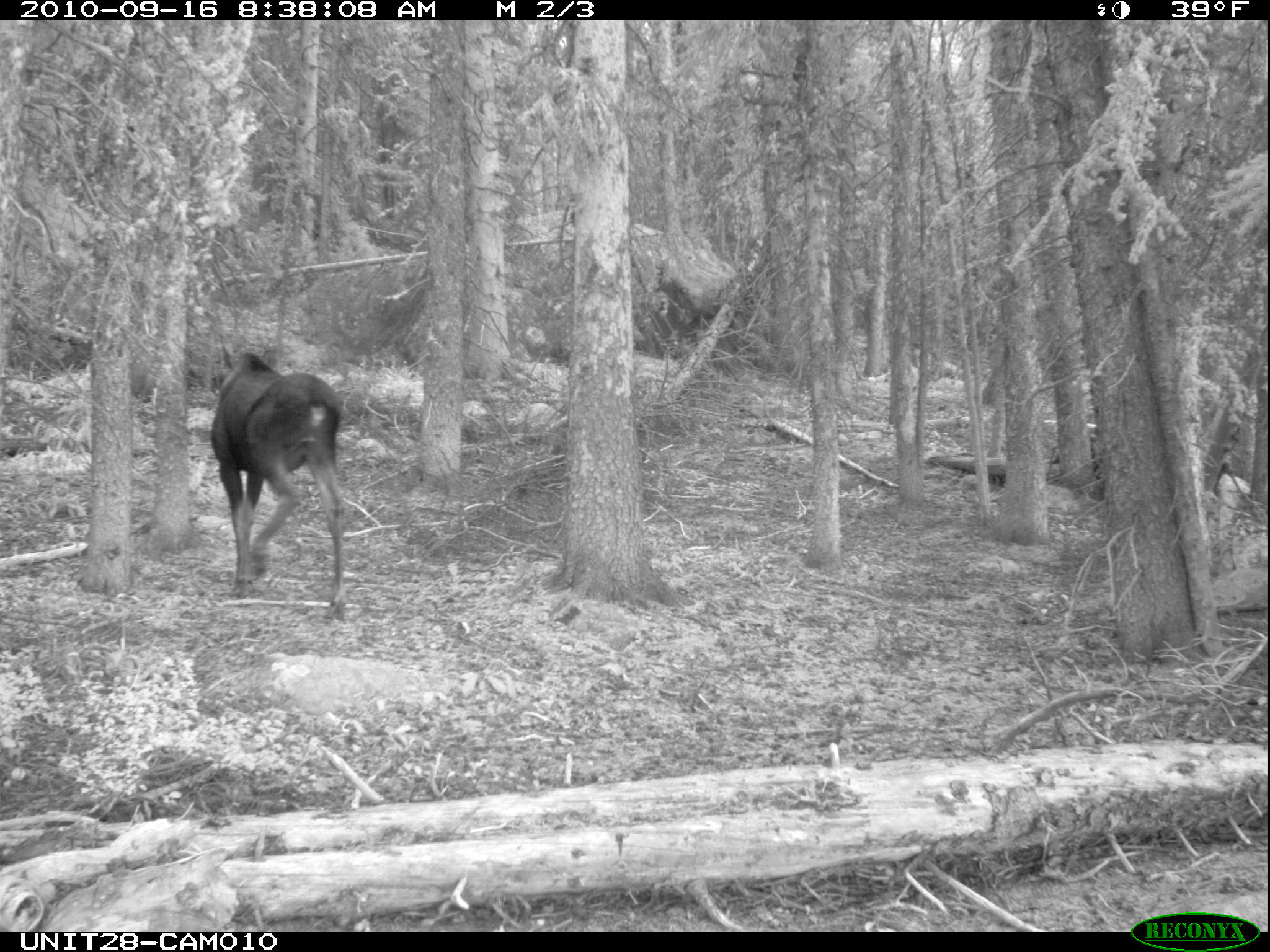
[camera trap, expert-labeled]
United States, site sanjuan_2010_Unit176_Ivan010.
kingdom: Animalia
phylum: Chordata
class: Mammalia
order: Artiodactyla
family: Cervidae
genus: Alces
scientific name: Alces alces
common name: moose